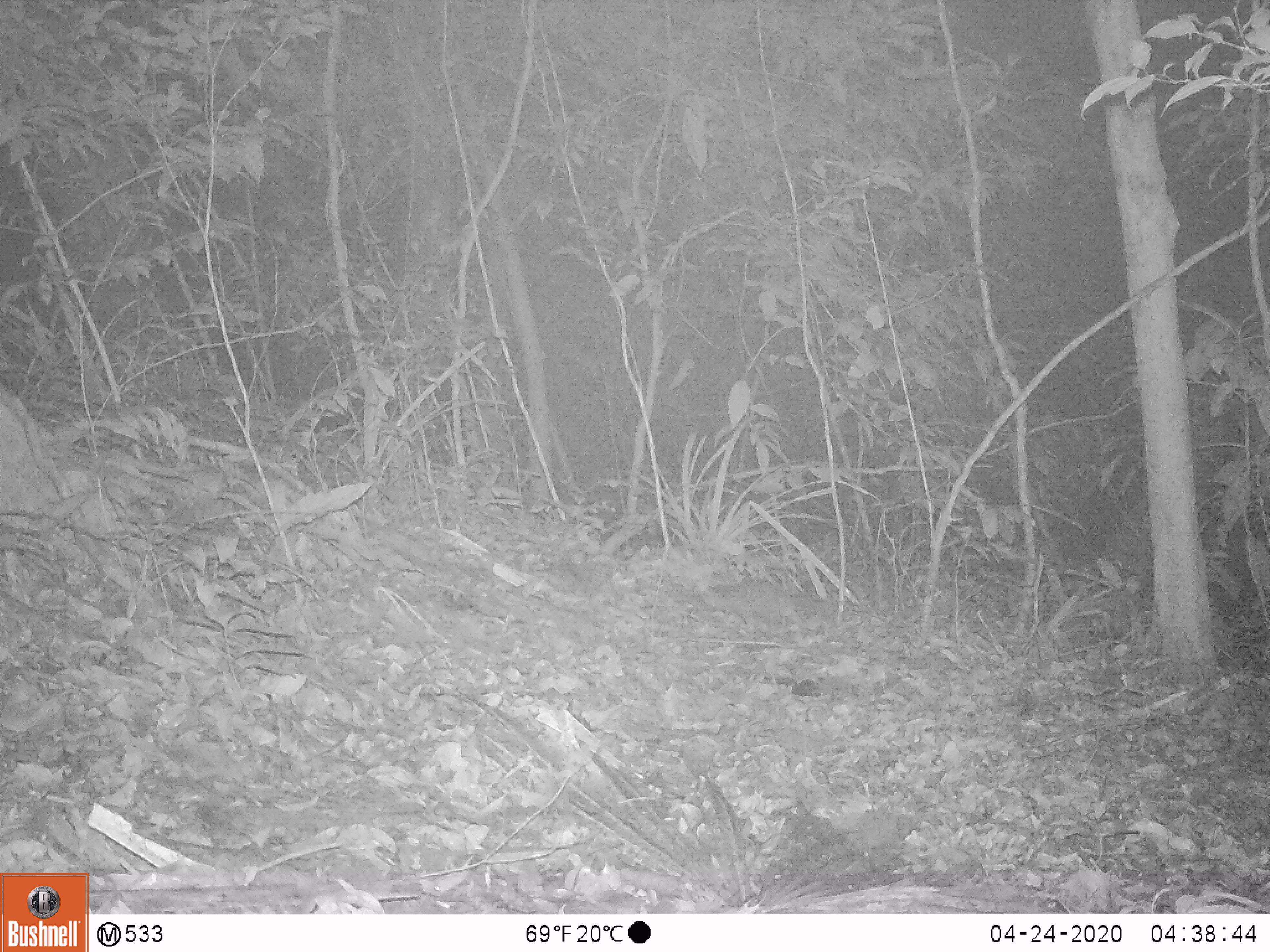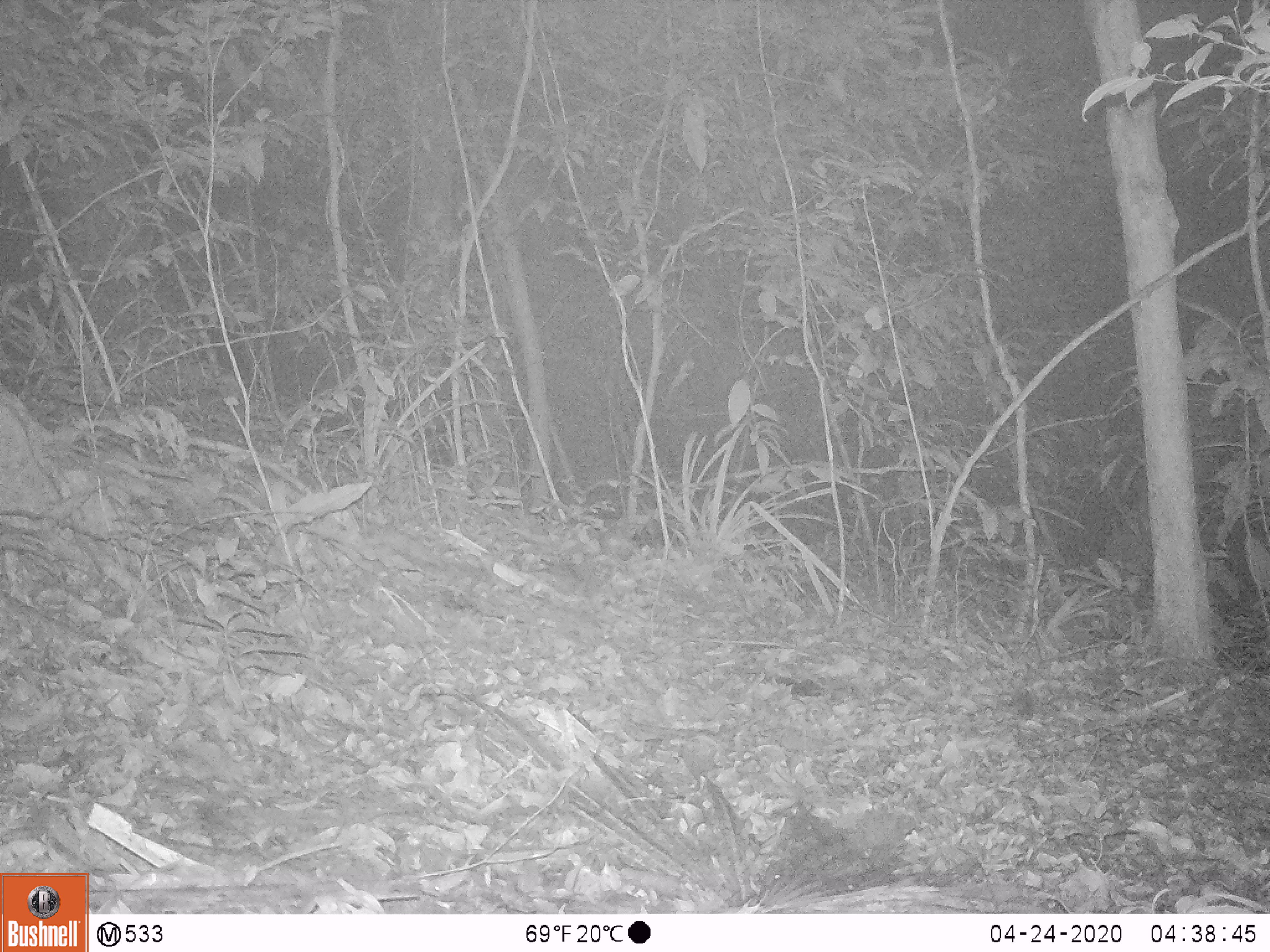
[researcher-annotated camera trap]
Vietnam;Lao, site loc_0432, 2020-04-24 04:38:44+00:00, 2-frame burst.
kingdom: Animalia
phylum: Chordata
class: Mammalia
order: Carnivora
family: Mustelidae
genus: Melogale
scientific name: Melogale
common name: ferret badger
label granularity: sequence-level